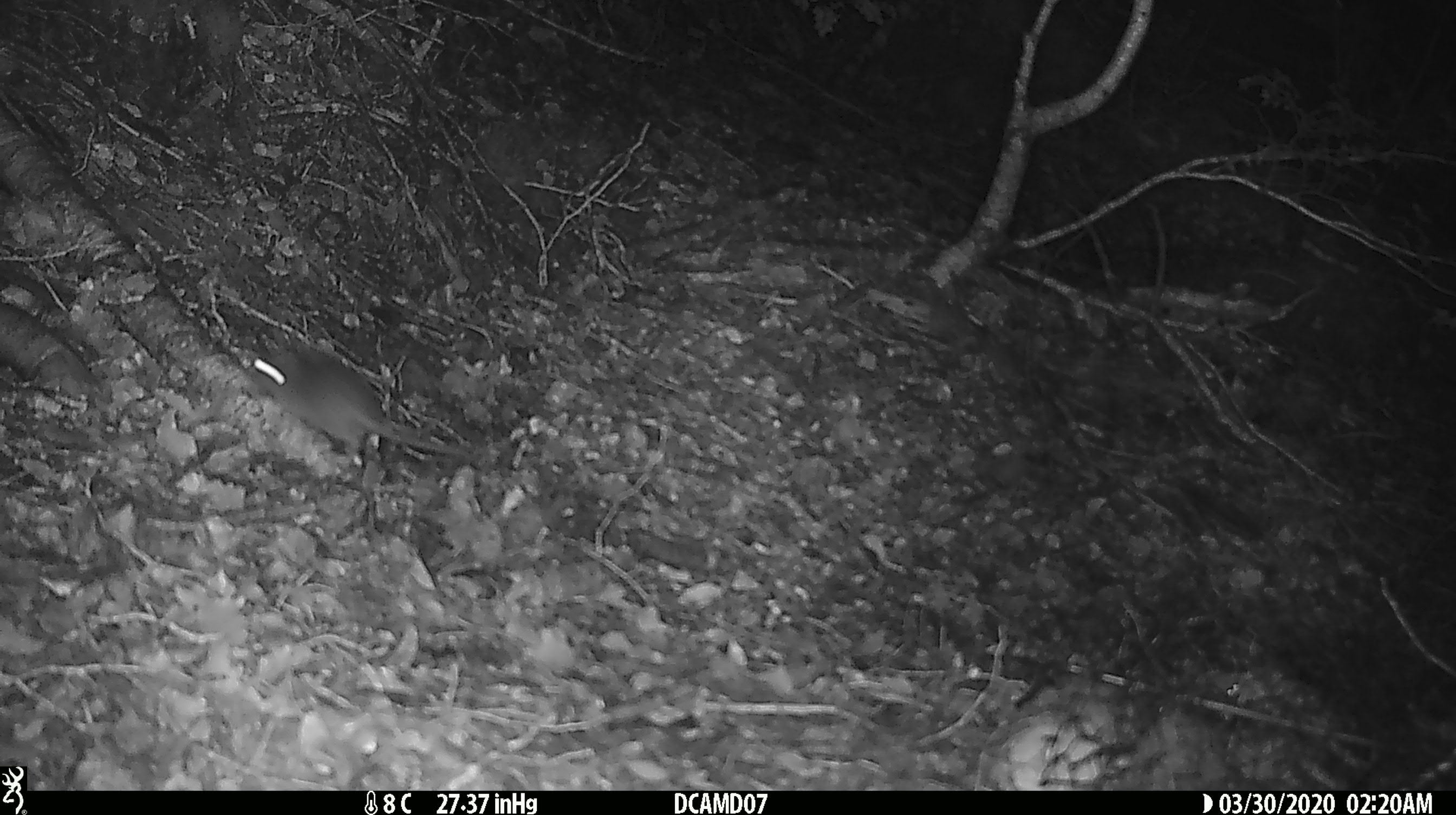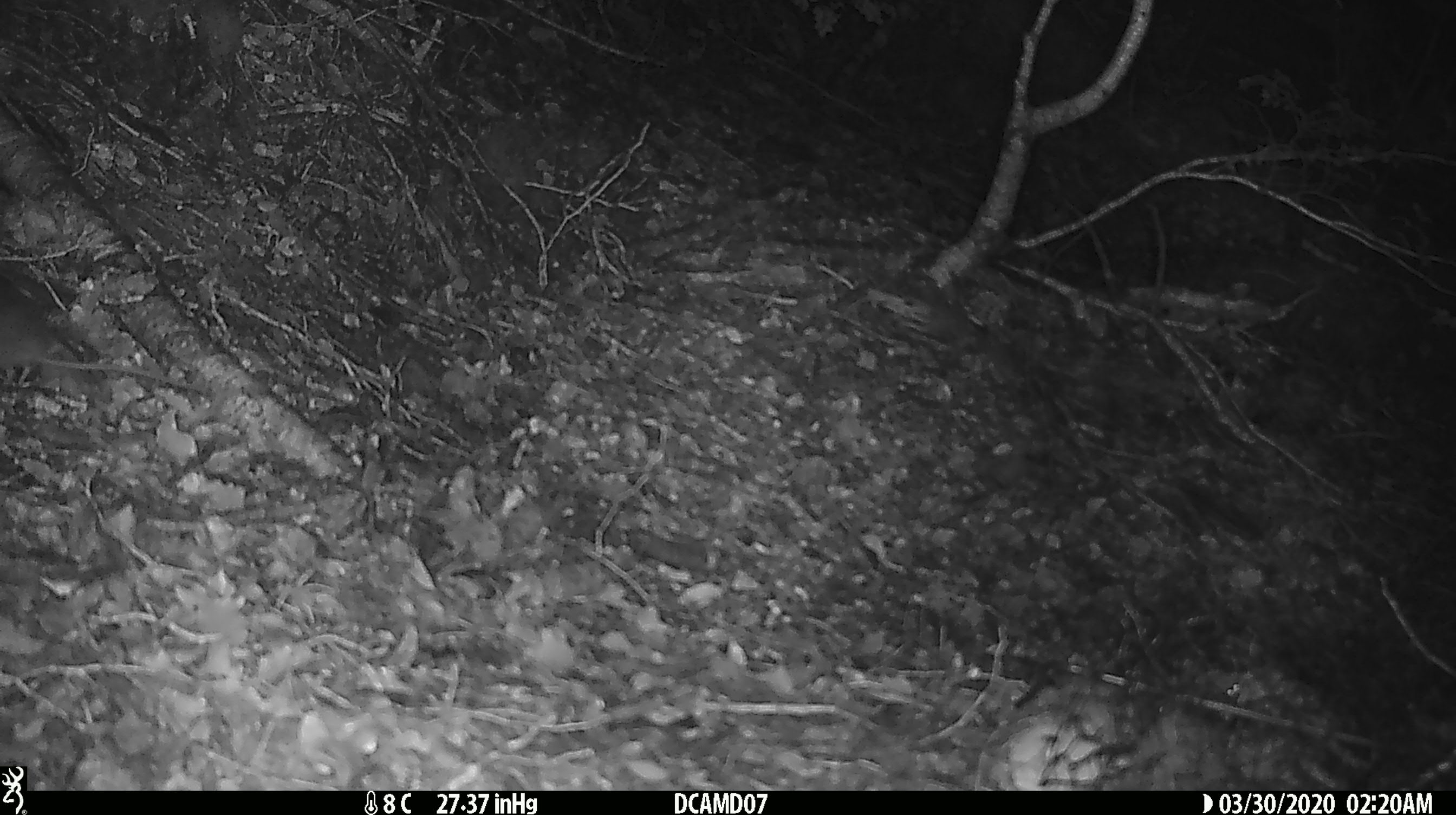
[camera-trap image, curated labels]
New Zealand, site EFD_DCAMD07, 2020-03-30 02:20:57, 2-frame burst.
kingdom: Animalia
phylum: Chordata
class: Mammalia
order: Rodentia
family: Muridae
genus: Mus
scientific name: Mus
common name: mouse